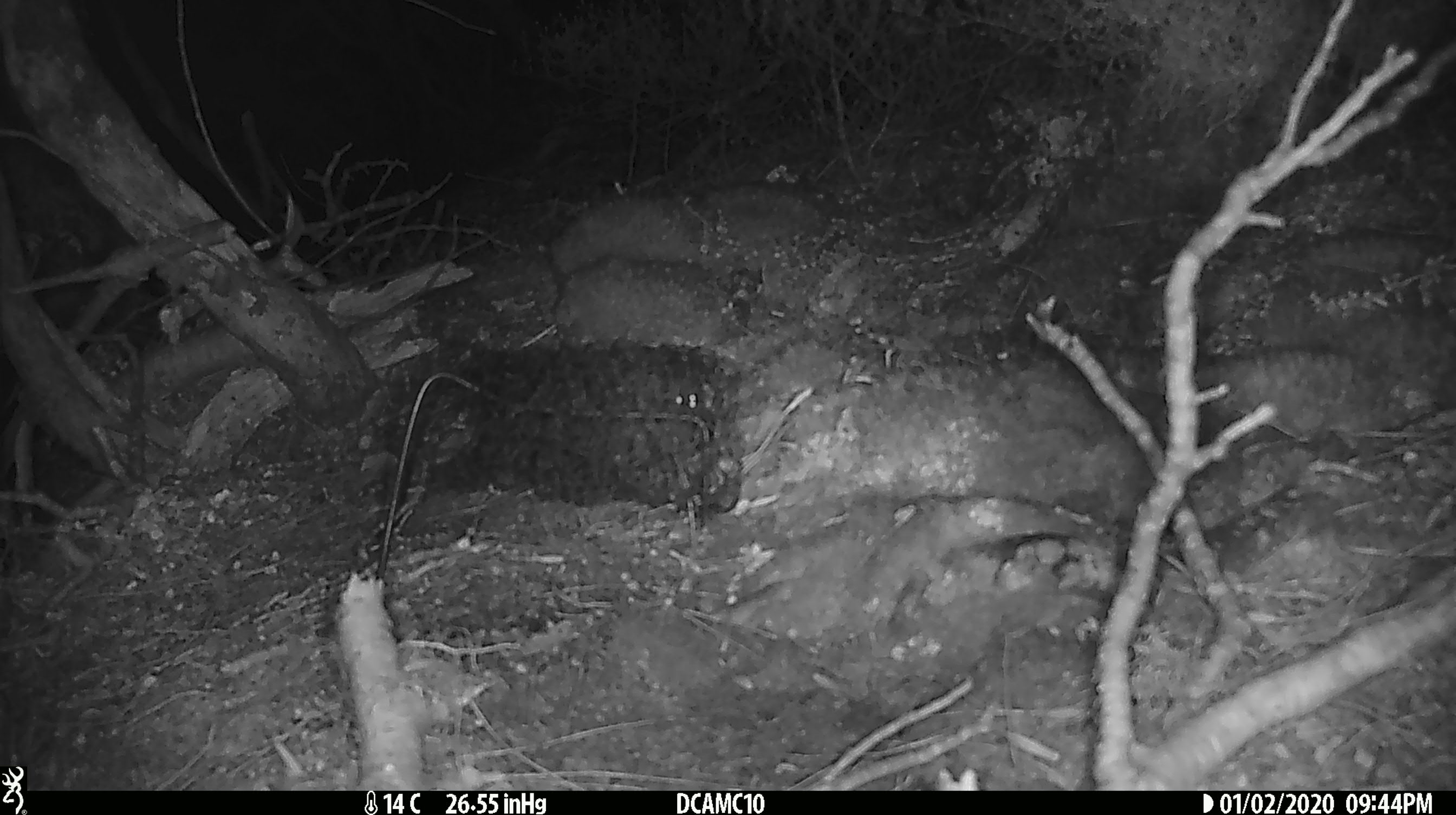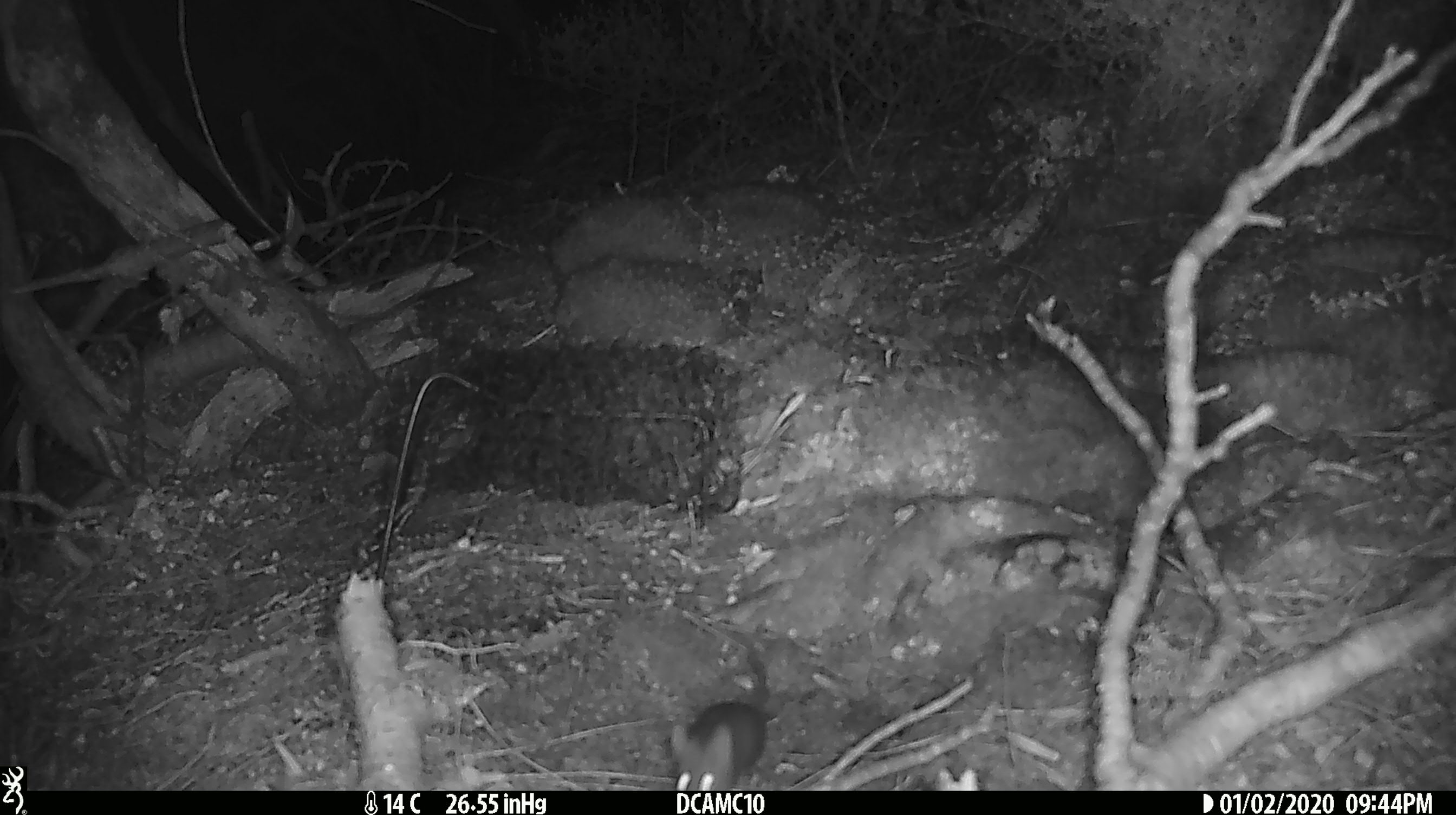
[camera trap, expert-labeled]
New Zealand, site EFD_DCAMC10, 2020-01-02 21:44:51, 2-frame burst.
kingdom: Animalia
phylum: Chordata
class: Mammalia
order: Rodentia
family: Muridae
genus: Mus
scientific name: Mus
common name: mouse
Mouse (Mus).